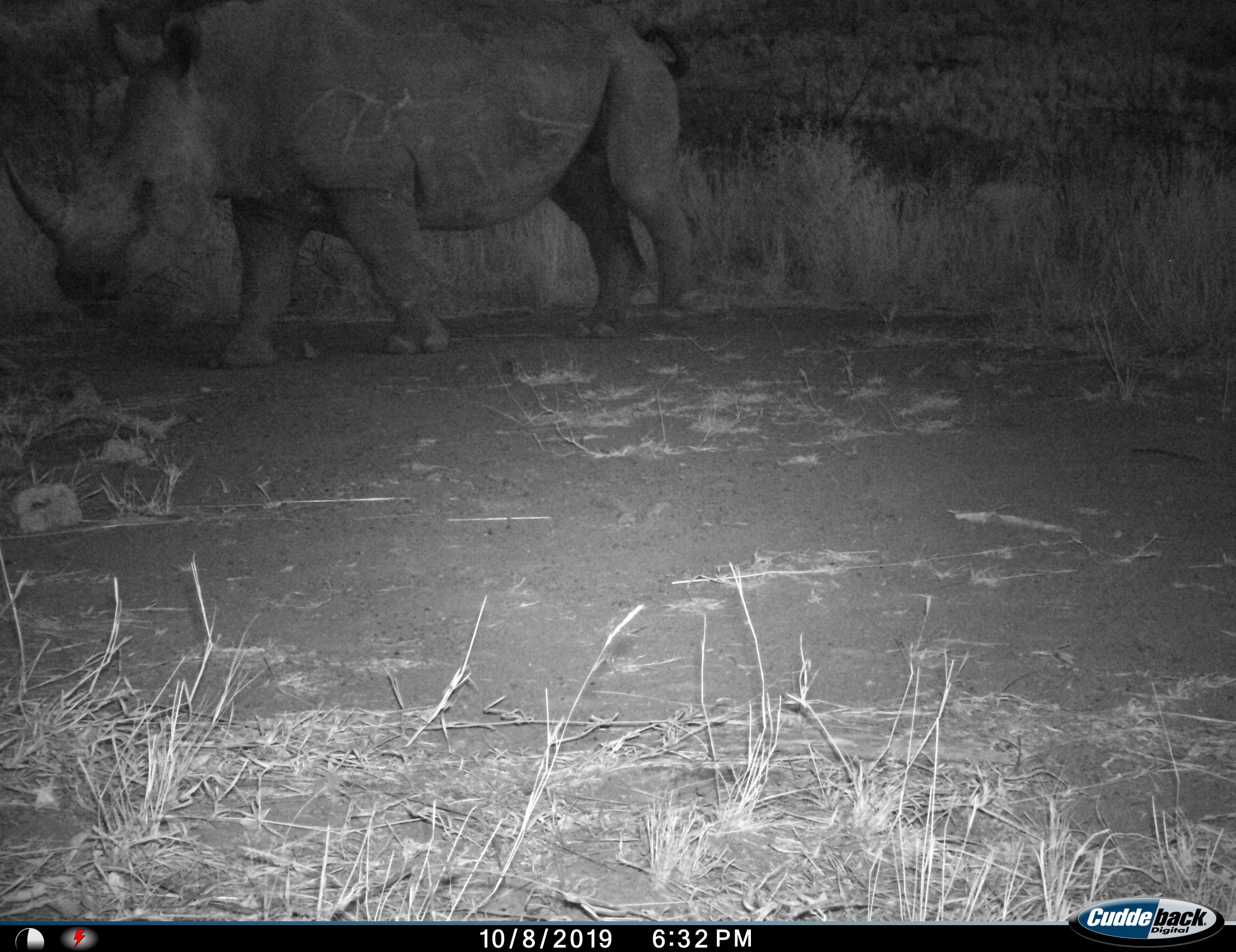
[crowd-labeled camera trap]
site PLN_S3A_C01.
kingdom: Animalia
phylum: Chordata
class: Mammalia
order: Perissodactyla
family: Rhinocerotidae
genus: Ceratotherium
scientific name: Ceratotherium simum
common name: white rhinoceros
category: rhinoceroswhite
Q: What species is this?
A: Rhinoceroswhite (white rhinoceros) (Ceratotherium simum).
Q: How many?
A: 1.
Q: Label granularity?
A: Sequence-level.